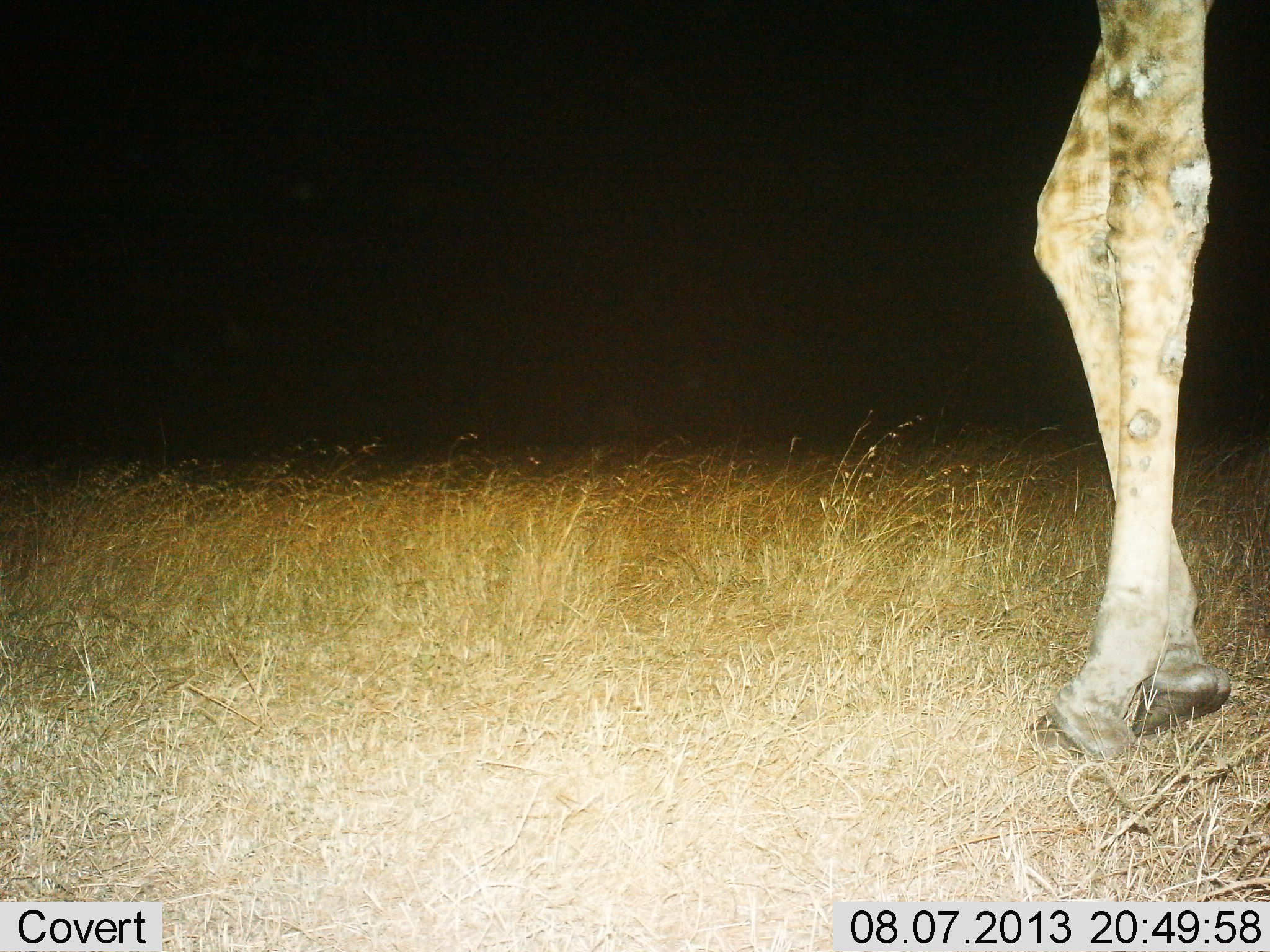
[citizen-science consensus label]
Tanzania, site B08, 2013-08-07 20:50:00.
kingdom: Animalia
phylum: Chordata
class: Mammalia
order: Artiodactyla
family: Giraffidae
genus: Giraffa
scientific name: Giraffa camelopardalis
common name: giraffe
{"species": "giraffe (Giraffa camelopardalis)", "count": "1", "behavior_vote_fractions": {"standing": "60%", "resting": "0%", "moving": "40%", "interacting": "0%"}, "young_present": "0%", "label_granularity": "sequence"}